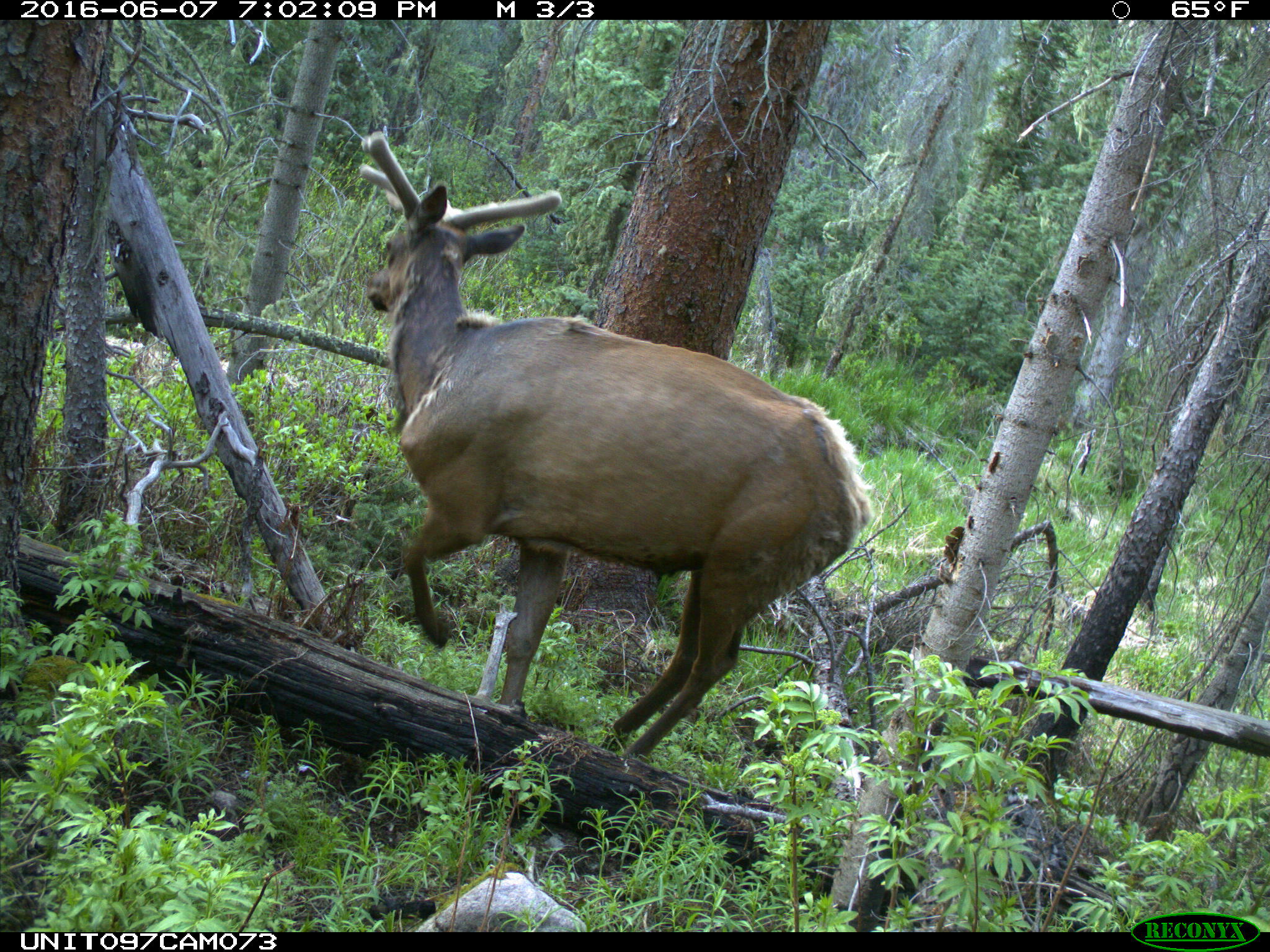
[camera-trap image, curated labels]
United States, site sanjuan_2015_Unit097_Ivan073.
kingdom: Animalia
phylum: Chordata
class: Mammalia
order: Artiodactyla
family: Cervidae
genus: Cervus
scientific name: Cervus elaphus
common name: red deer